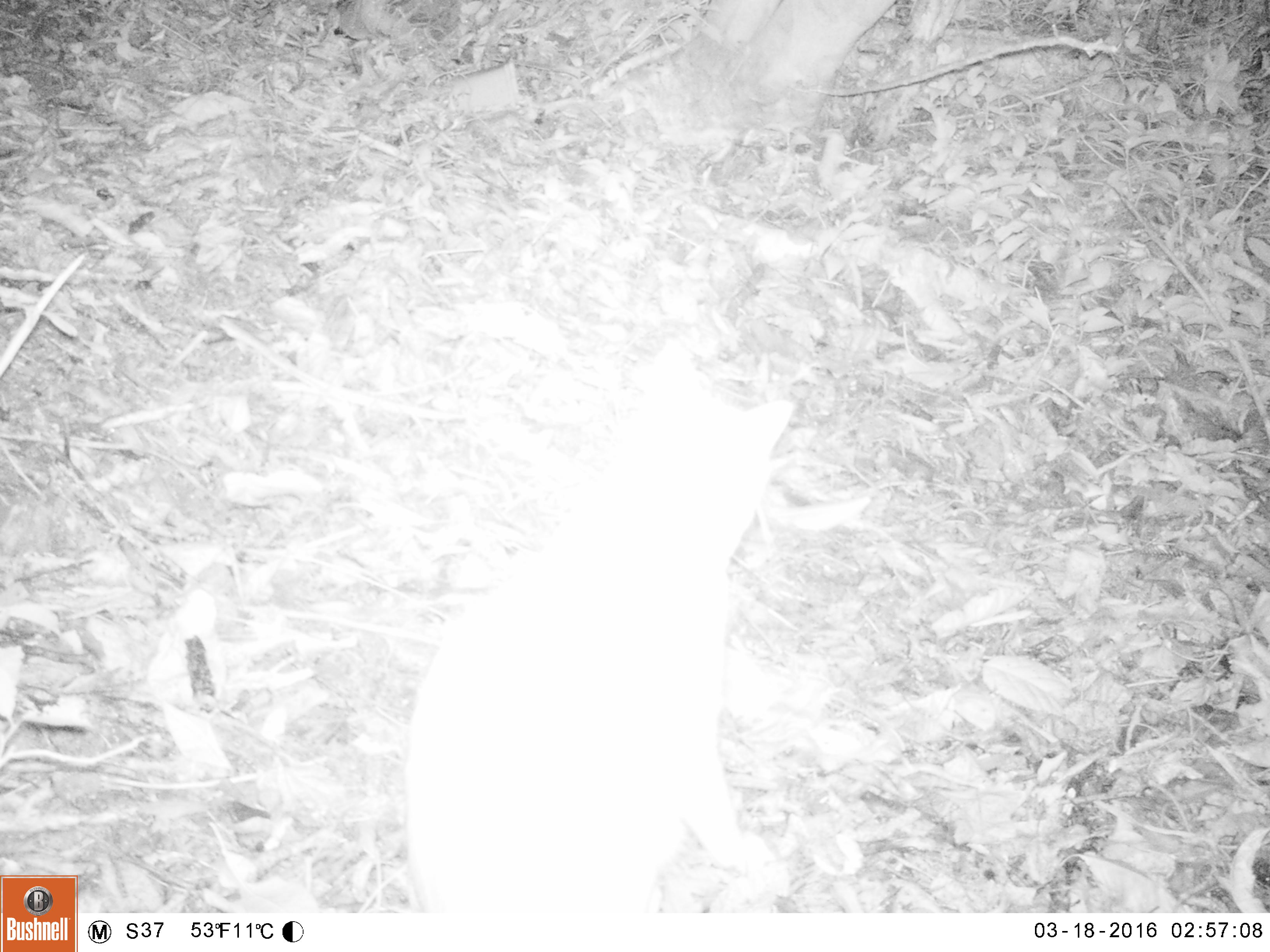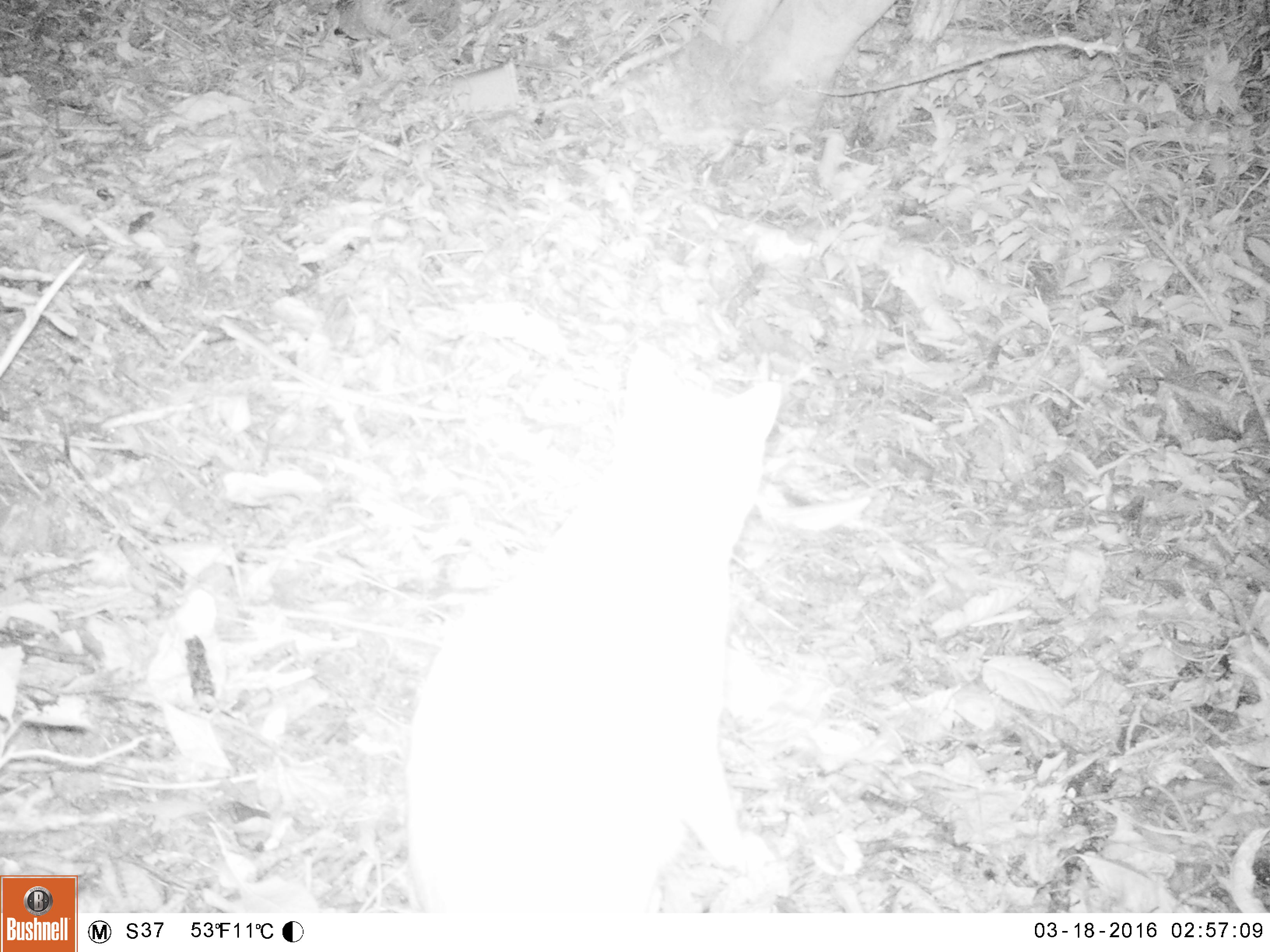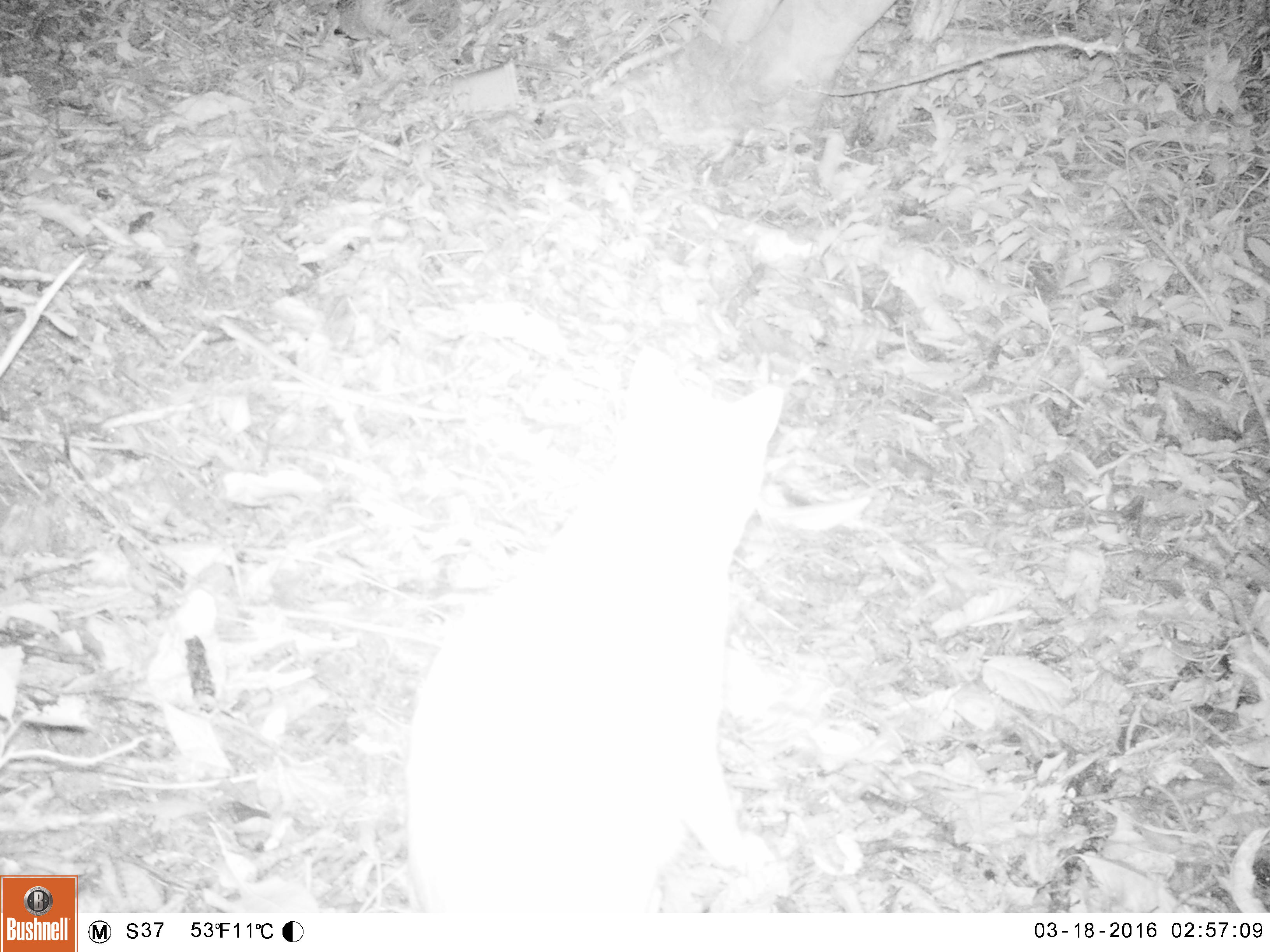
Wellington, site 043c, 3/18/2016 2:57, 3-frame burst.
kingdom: Animalia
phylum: Chordata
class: Mammalia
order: Carnivora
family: Felidae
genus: Felis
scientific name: Felis catus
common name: cat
Cat (Felis catus).